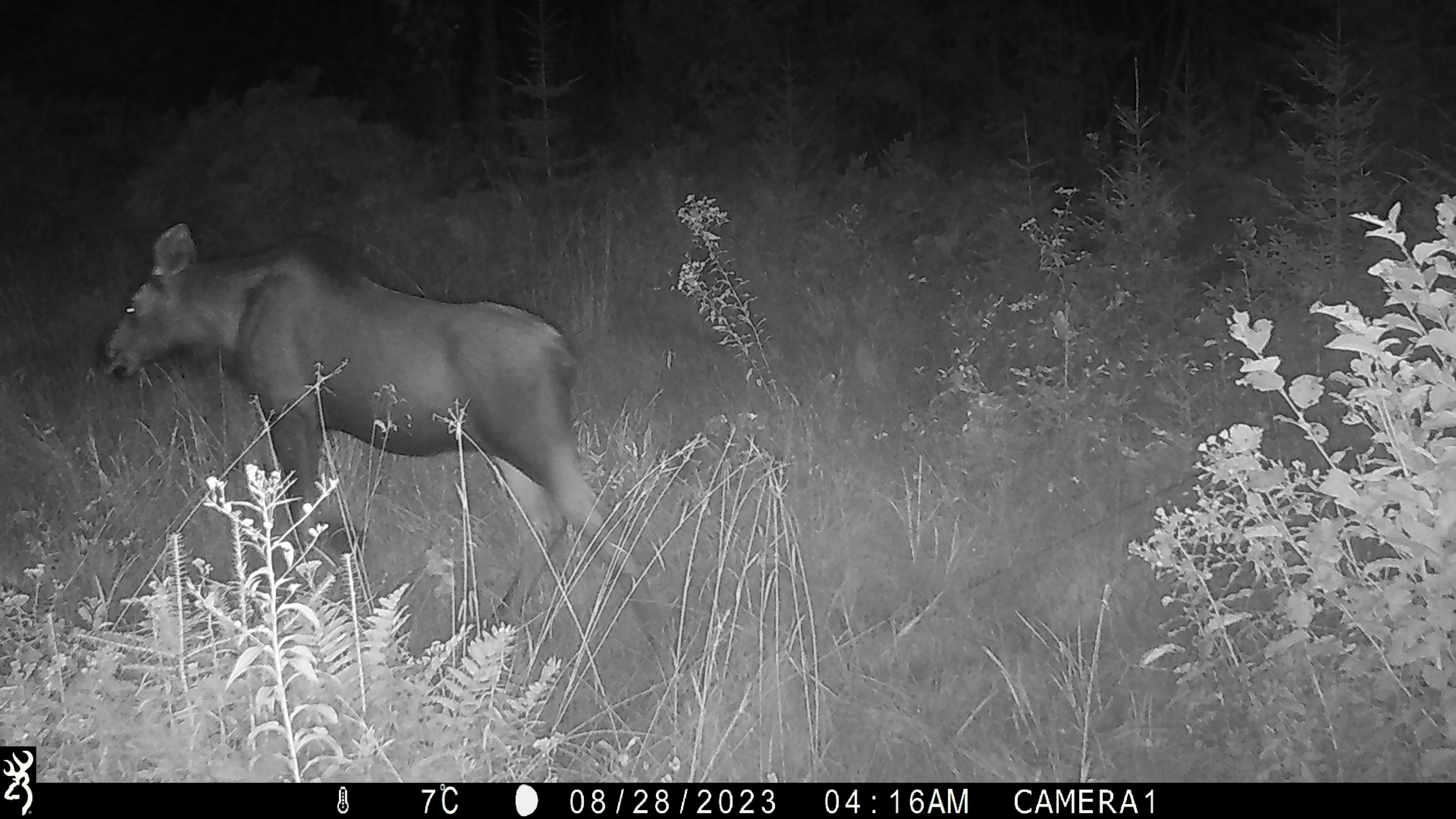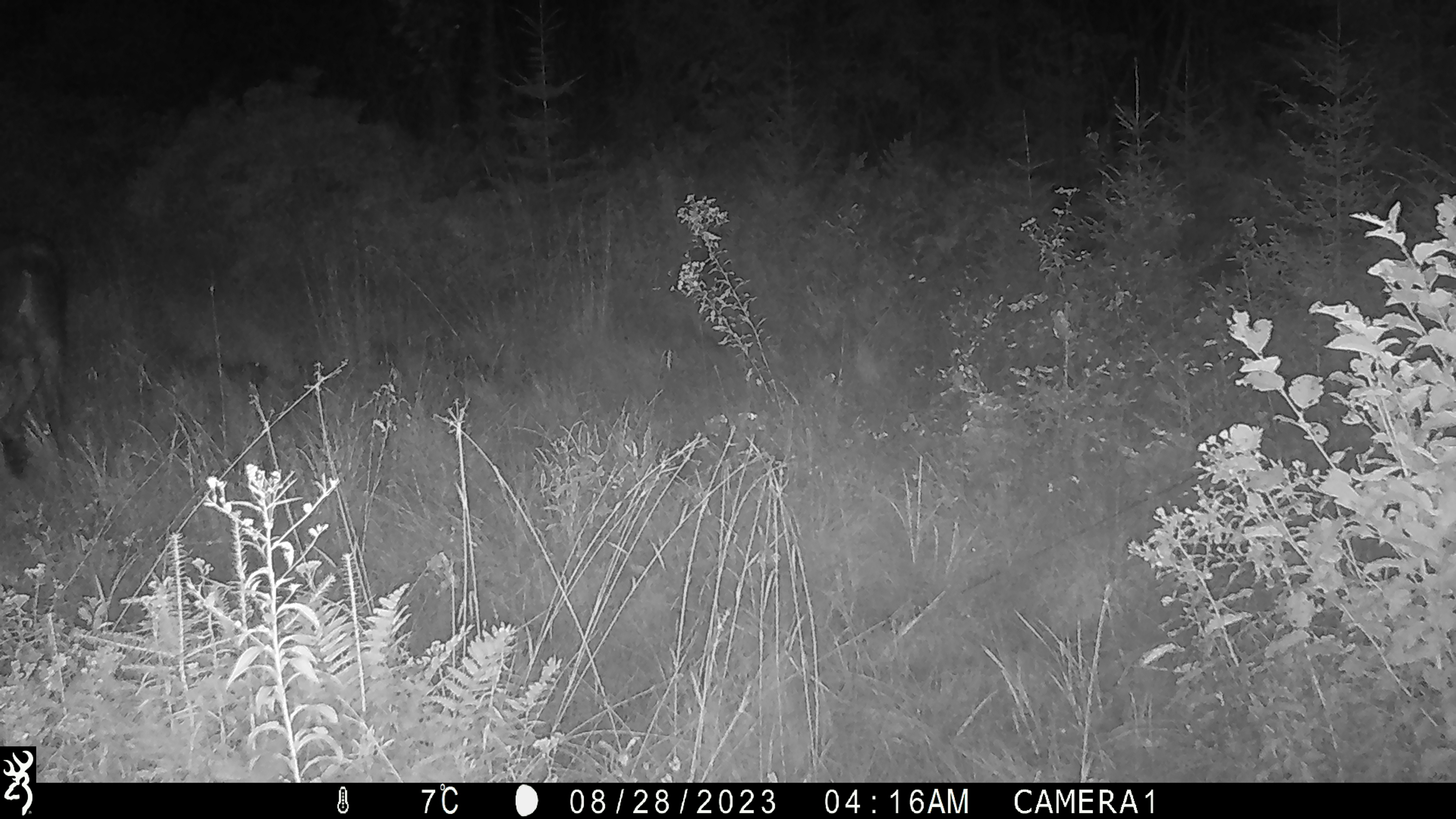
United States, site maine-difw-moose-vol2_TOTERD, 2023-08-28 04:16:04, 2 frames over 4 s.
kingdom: Animalia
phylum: Chordata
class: Mammalia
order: Artiodactyla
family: Cervidae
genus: Alces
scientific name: Alces alces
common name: moose